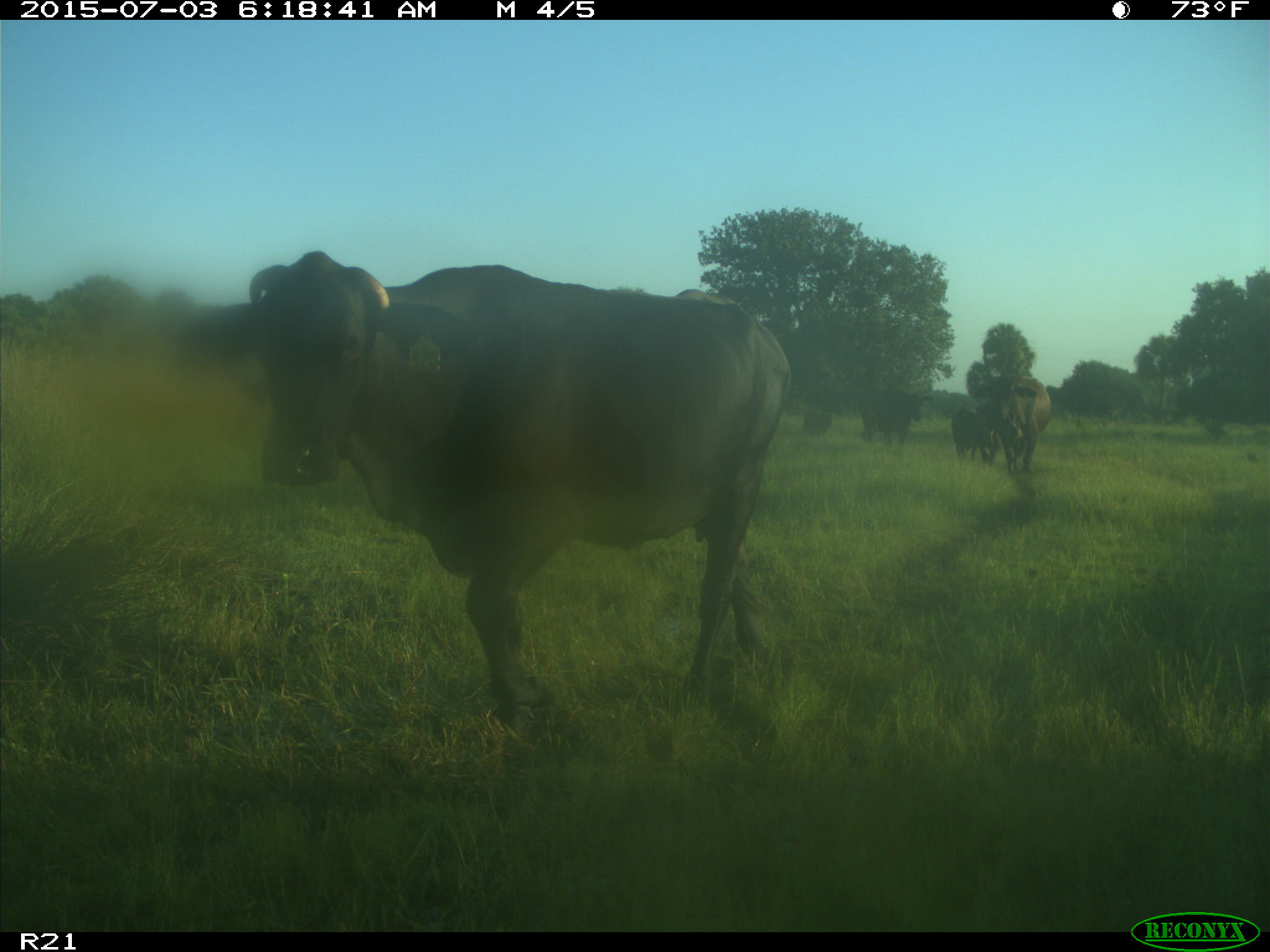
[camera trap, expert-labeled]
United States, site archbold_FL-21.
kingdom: Animalia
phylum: Chordata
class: Mammalia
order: Artiodactyla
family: Bovidae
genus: Bos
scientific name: Bos taurus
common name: domestic cow